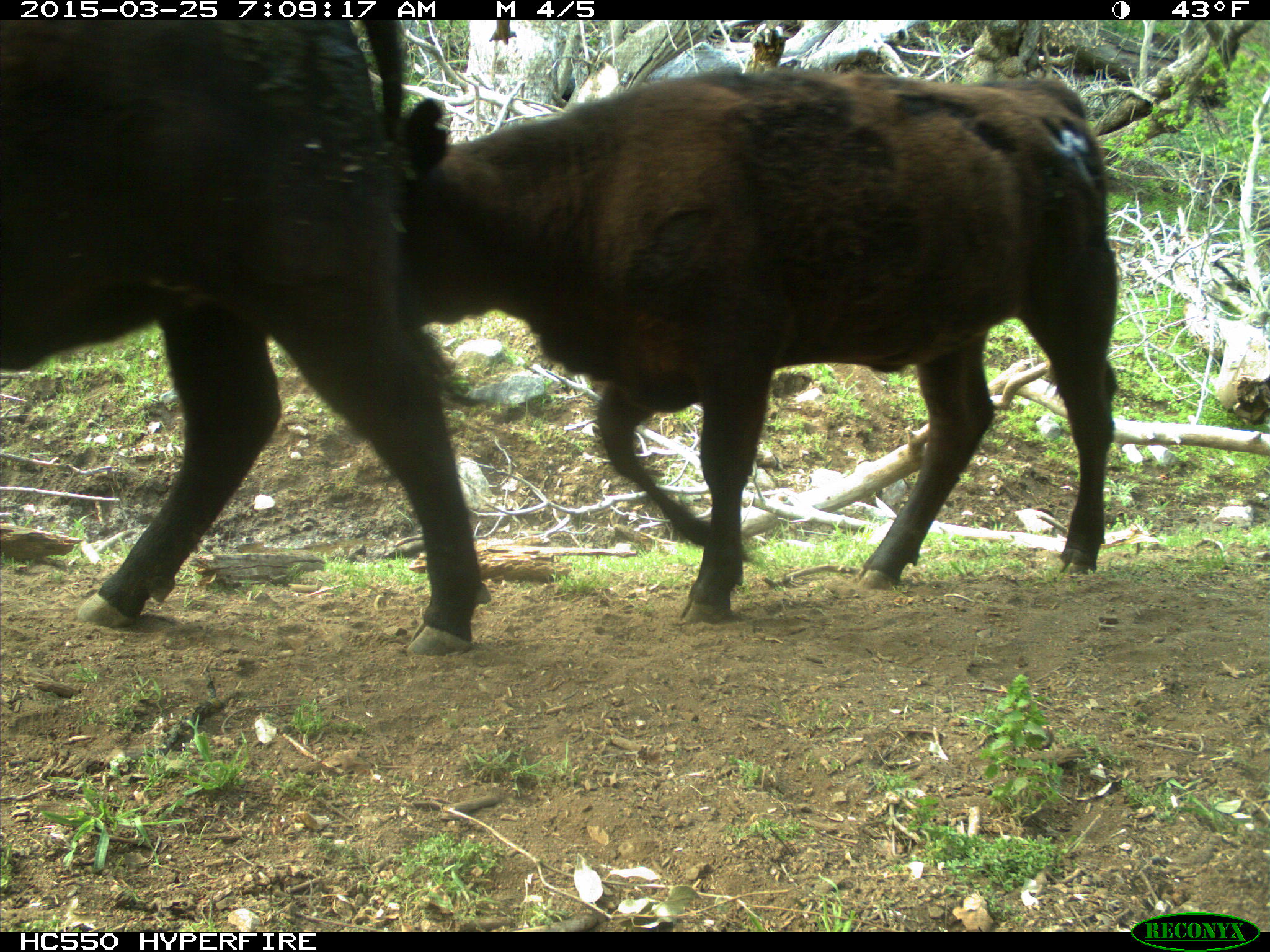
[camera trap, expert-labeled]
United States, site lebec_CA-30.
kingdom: Animalia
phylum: Chordata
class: Mammalia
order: Artiodactyla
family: Bovidae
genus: Bos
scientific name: Bos taurus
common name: domestic cow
Bos taurus (domestic cow).